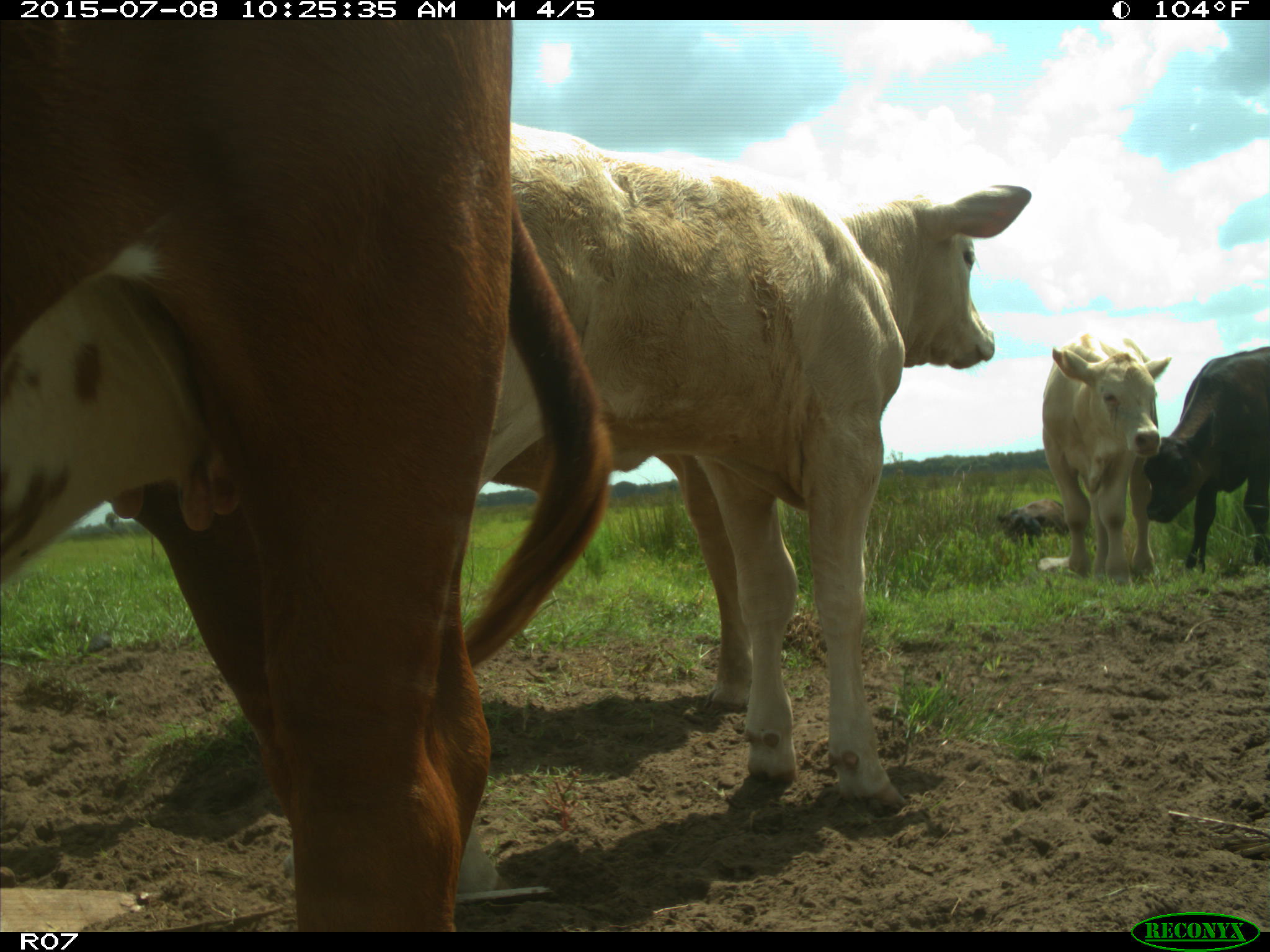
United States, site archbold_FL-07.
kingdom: Animalia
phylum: Chordata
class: Mammalia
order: Artiodactyla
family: Bovidae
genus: Bos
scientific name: Bos taurus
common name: domestic cow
Bos taurus (domestic cow).